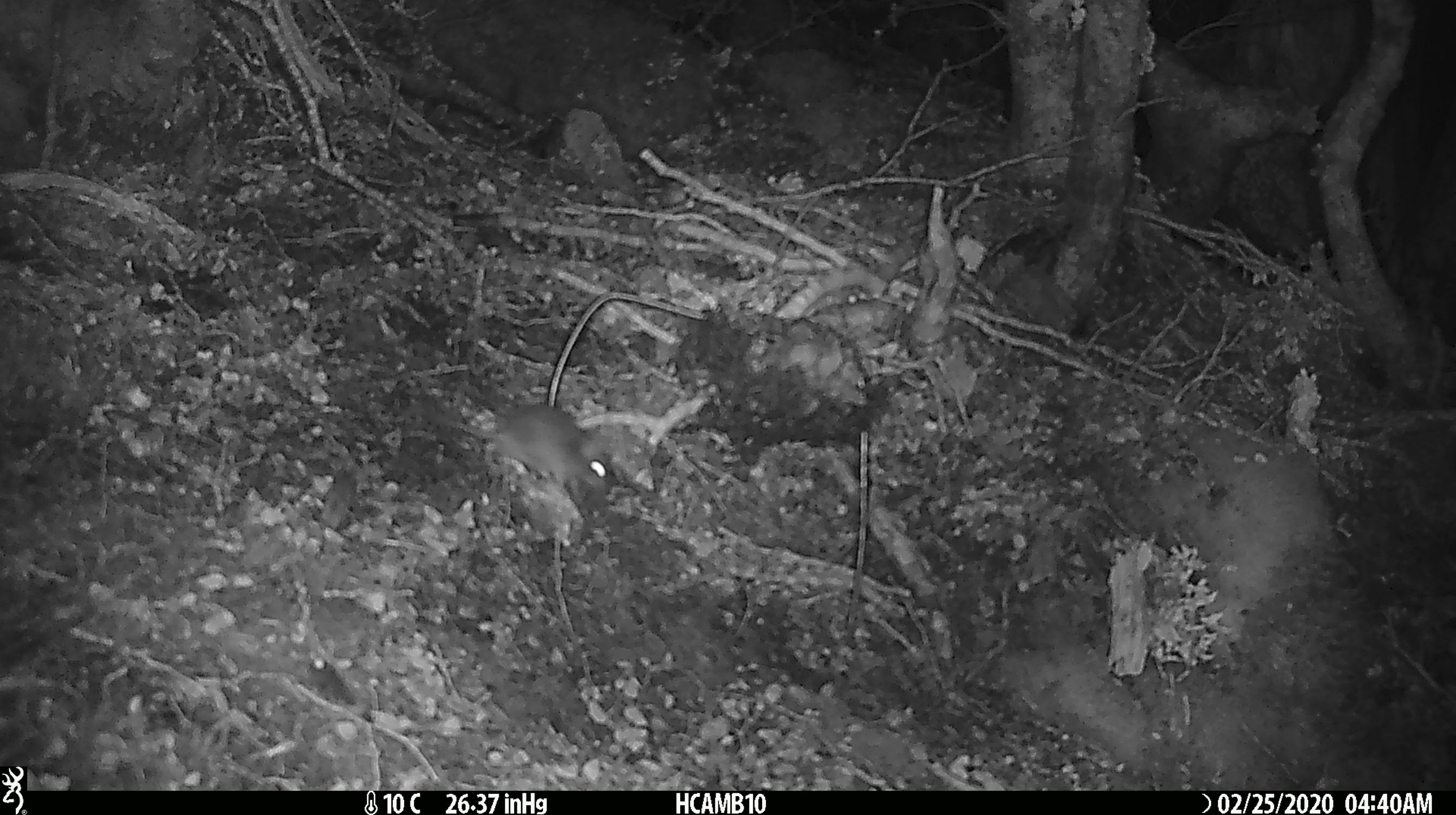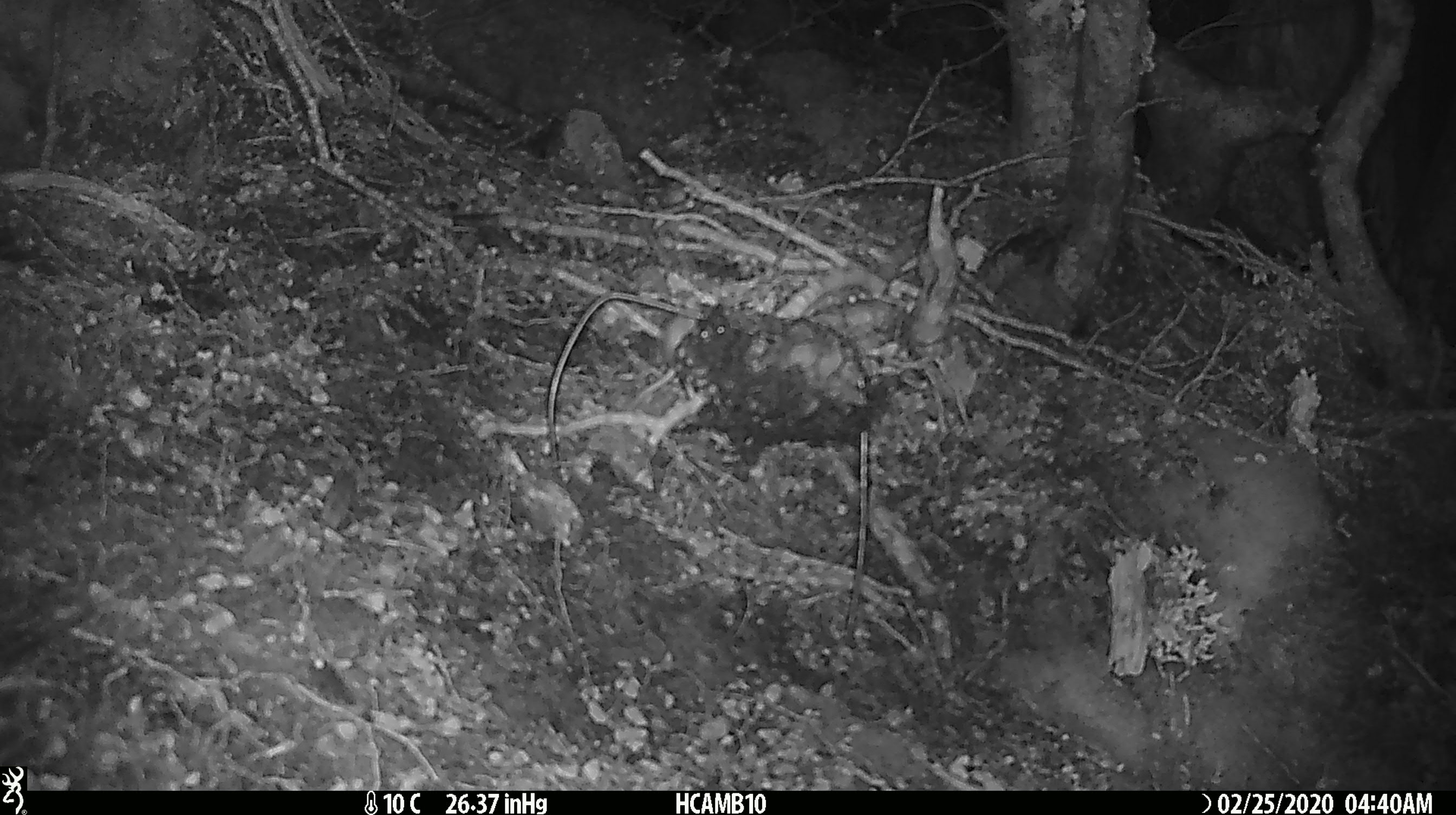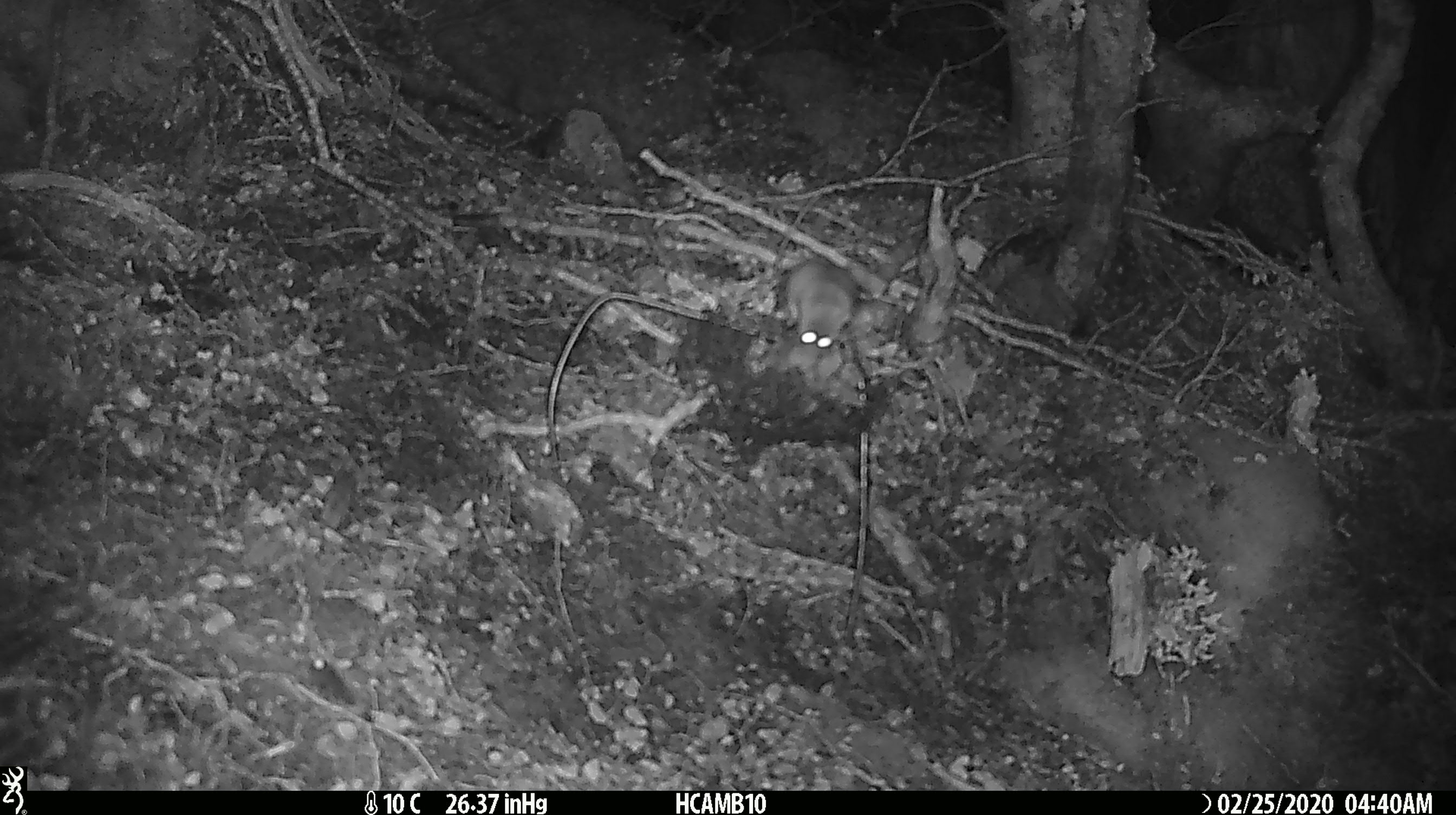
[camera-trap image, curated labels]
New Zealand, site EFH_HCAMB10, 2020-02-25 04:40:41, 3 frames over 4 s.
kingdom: Animalia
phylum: Chordata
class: Mammalia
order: Rodentia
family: Muridae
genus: Mus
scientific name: Mus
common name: mouse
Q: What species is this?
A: Mouse (Mus).